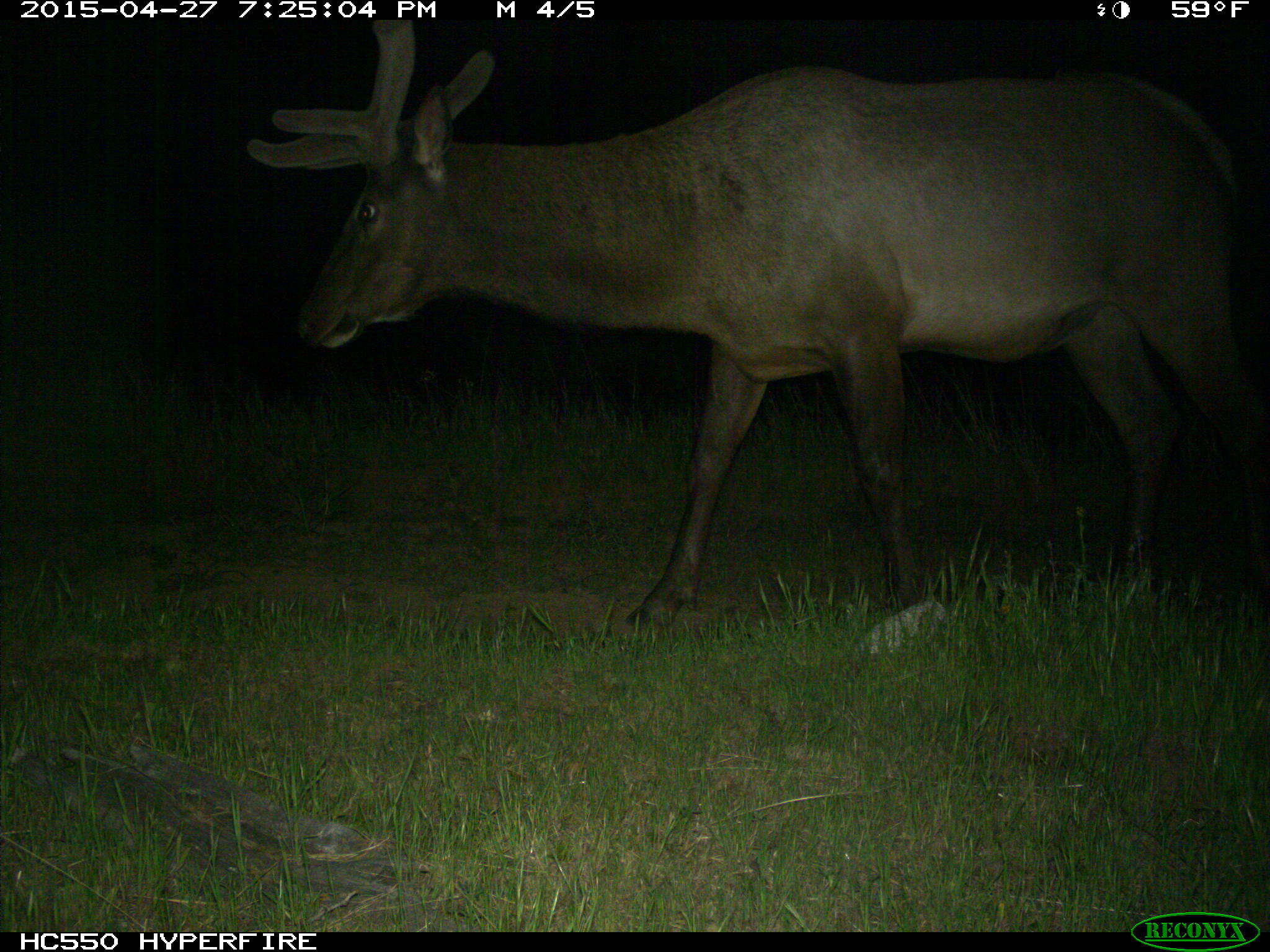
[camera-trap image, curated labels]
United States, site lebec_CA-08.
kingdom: Animalia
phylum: Chordata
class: Mammalia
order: Artiodactyla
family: Cervidae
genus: Cervus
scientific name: Cervus canadensis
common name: elk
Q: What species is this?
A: Cervus canadensis (elk).